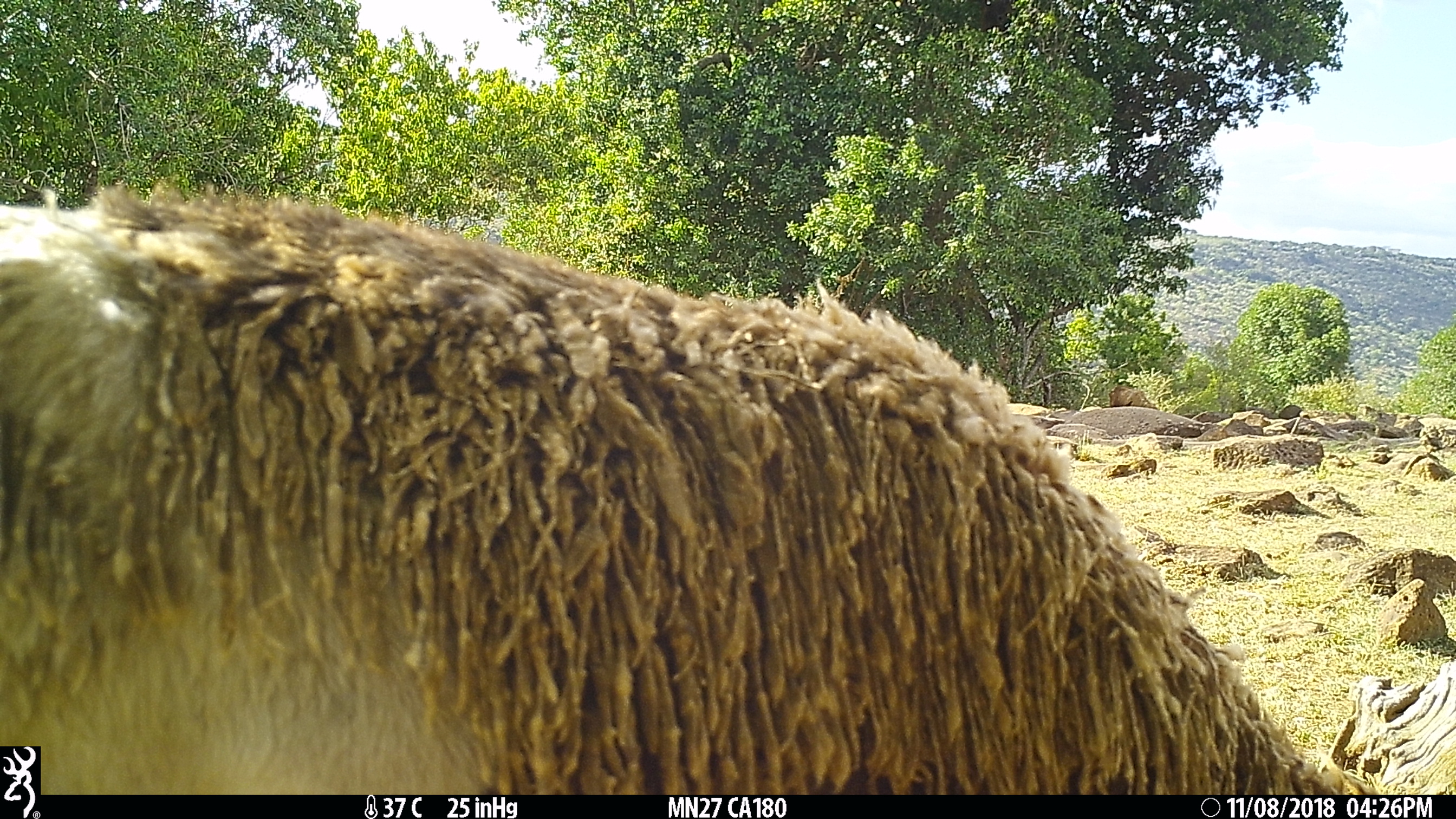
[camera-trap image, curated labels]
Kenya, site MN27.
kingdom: Animalia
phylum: Chordata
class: Mammalia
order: Artiodactyla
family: Bovidae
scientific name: Bovidae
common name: sheep or goat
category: shoat